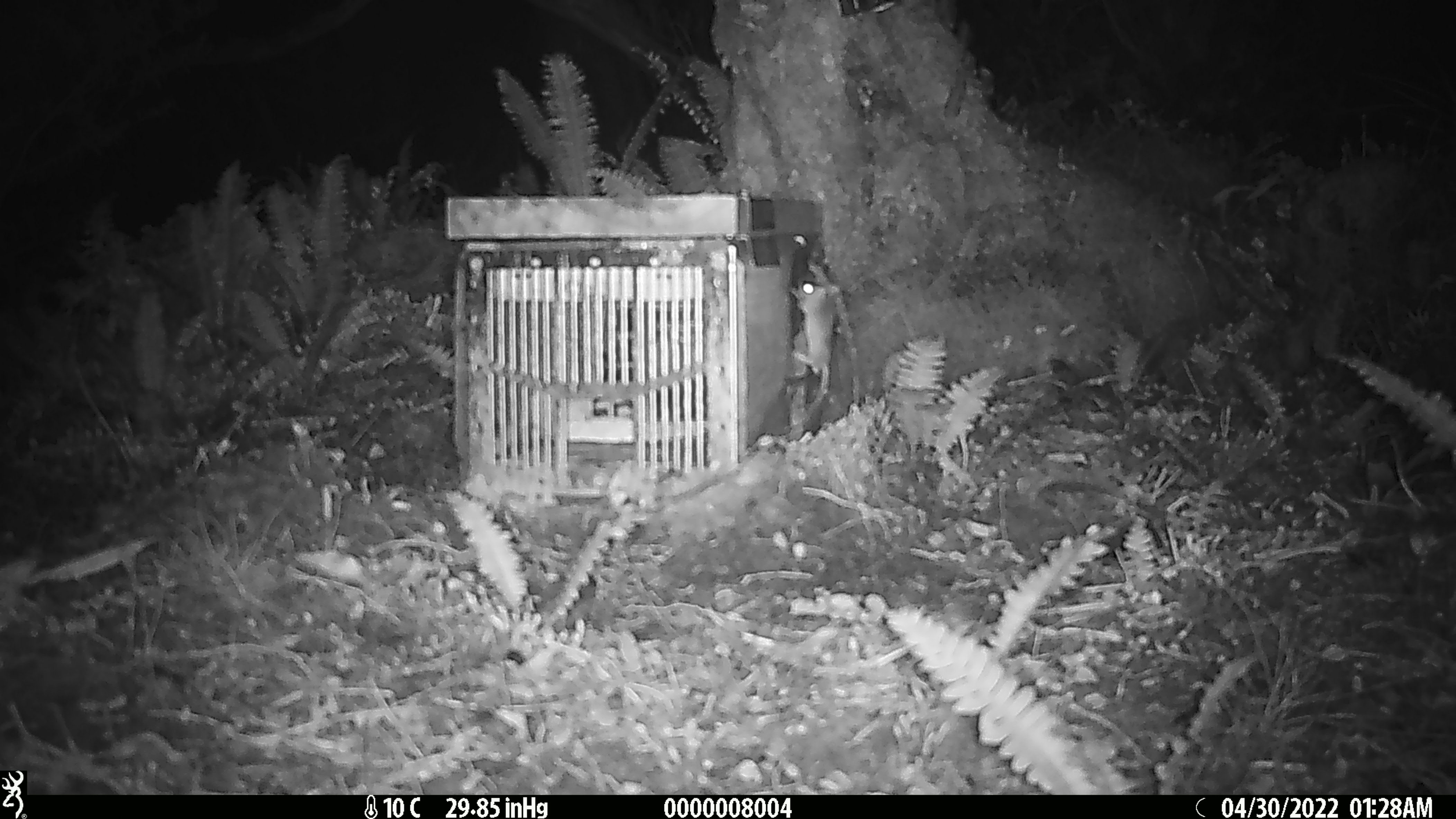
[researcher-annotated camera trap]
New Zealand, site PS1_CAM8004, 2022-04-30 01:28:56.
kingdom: Animalia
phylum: Chordata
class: Mammalia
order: Rodentia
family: Muridae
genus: Mus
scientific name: Mus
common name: mouse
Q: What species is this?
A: Mouse (Mus).